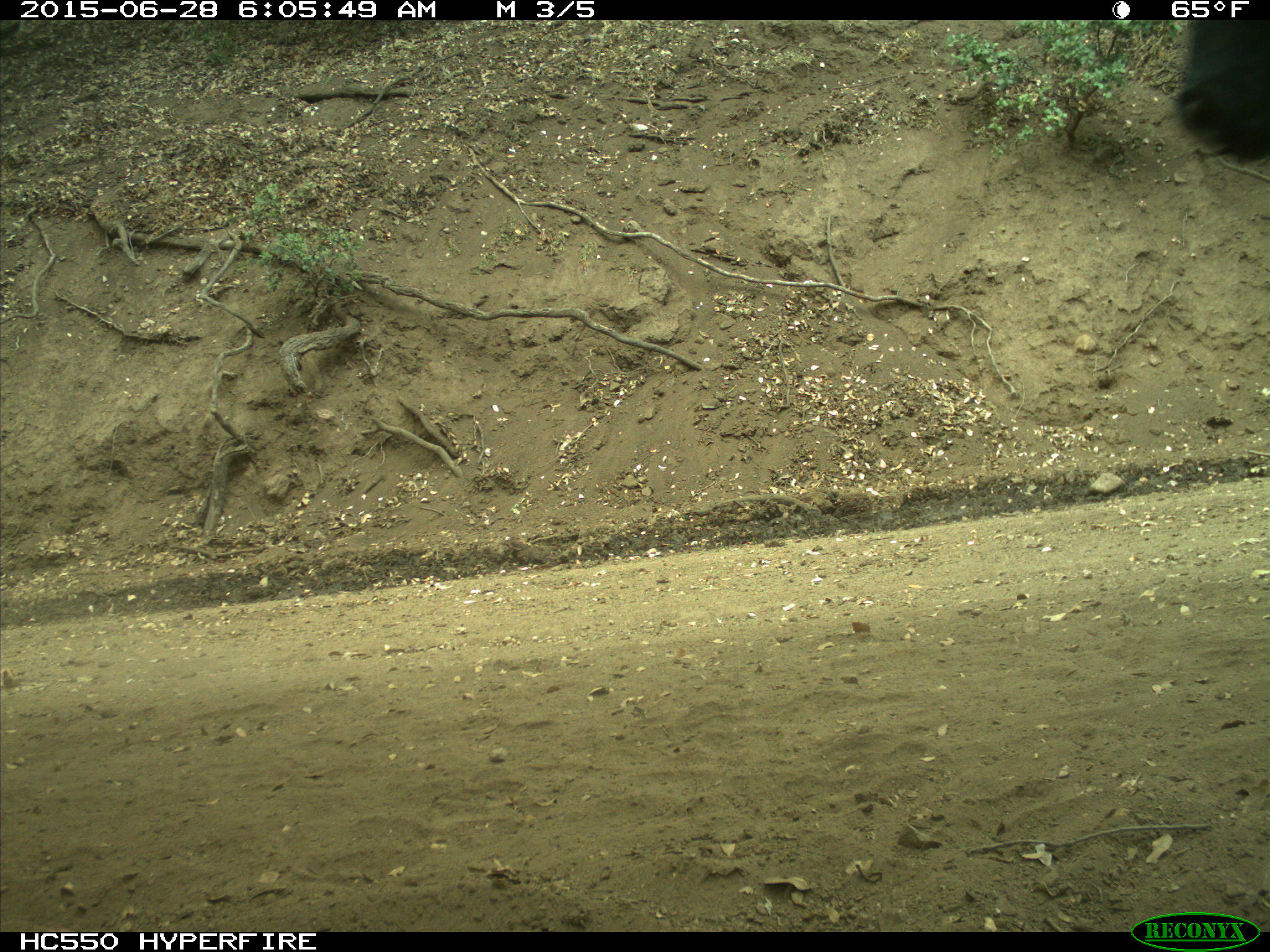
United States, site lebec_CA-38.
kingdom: Animalia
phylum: Chordata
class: Mammalia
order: Artiodactyla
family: Bovidae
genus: Bos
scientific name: Bos taurus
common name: domestic cow